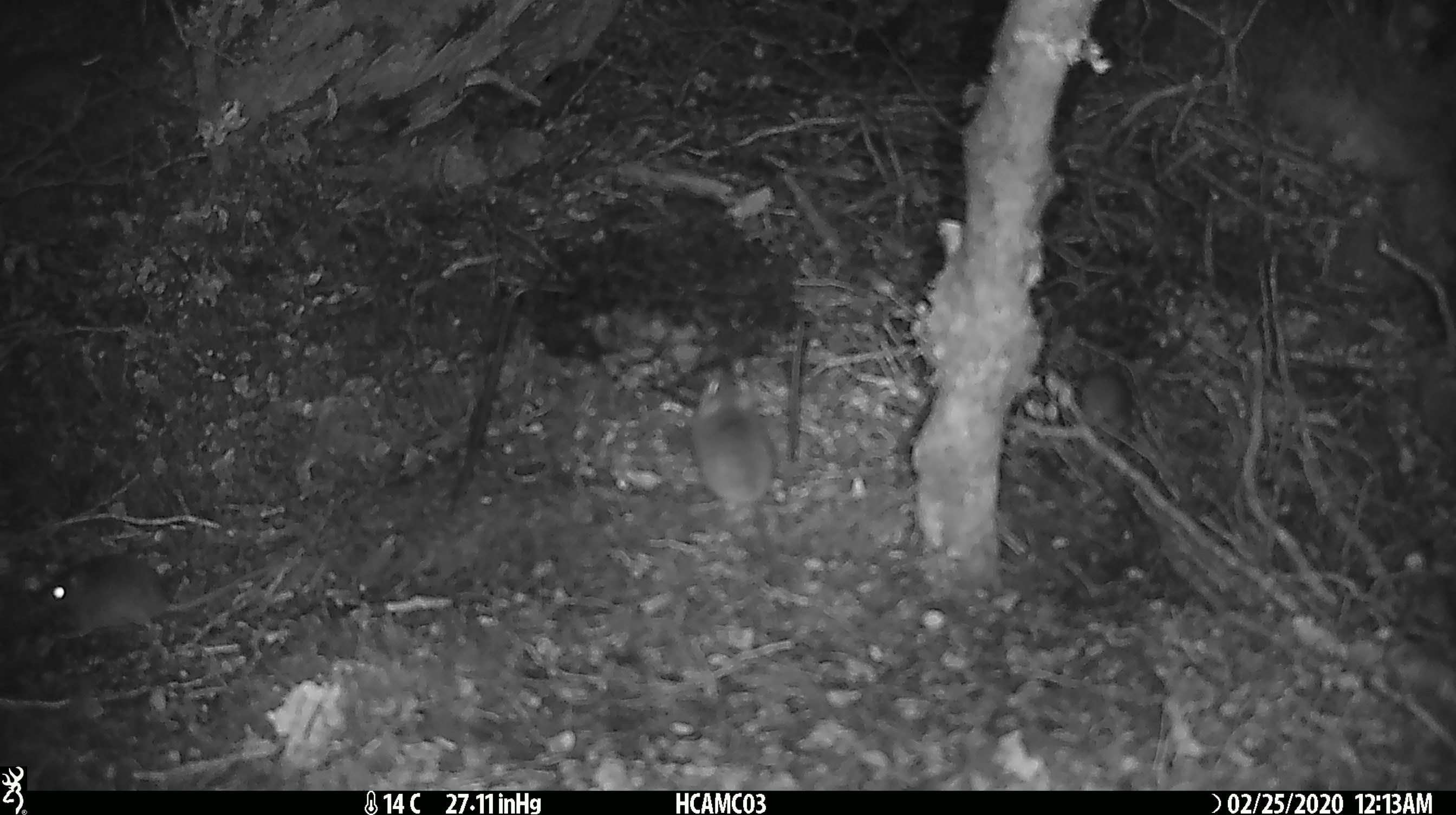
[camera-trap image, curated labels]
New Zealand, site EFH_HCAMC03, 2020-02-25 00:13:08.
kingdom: Animalia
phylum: Chordata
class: Mammalia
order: Rodentia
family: Muridae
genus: Mus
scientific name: Mus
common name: mouse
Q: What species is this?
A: Mouse (Mus).